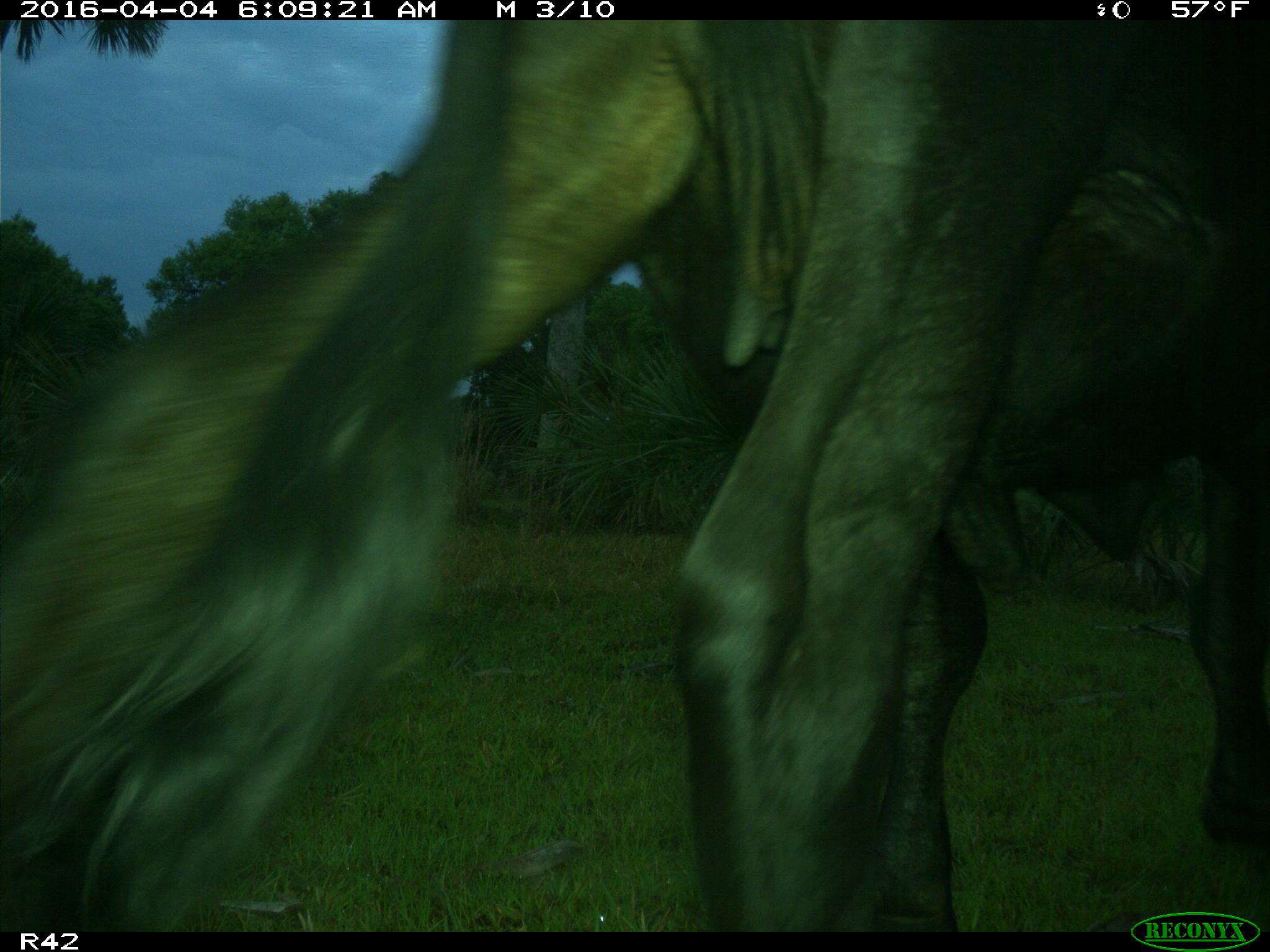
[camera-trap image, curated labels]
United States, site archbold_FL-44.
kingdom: Animalia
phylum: Chordata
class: Mammalia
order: Artiodactyla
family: Bovidae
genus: Bos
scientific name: Bos taurus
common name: domestic cow